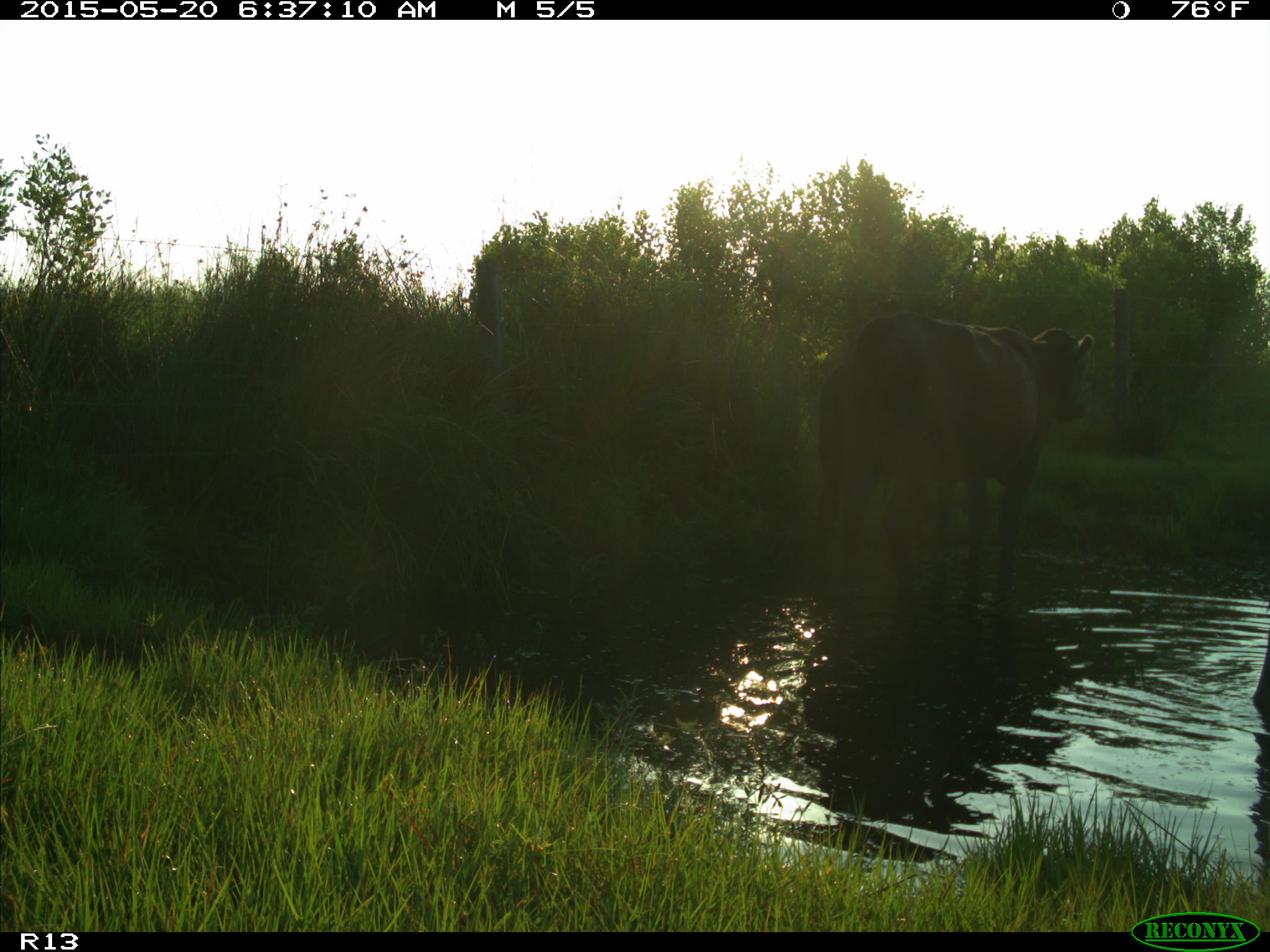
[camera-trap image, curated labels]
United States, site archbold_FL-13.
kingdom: Animalia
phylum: Chordata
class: Mammalia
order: Artiodactyla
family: Bovidae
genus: Bos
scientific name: Bos taurus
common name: domestic cow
Bos taurus (domestic cow).